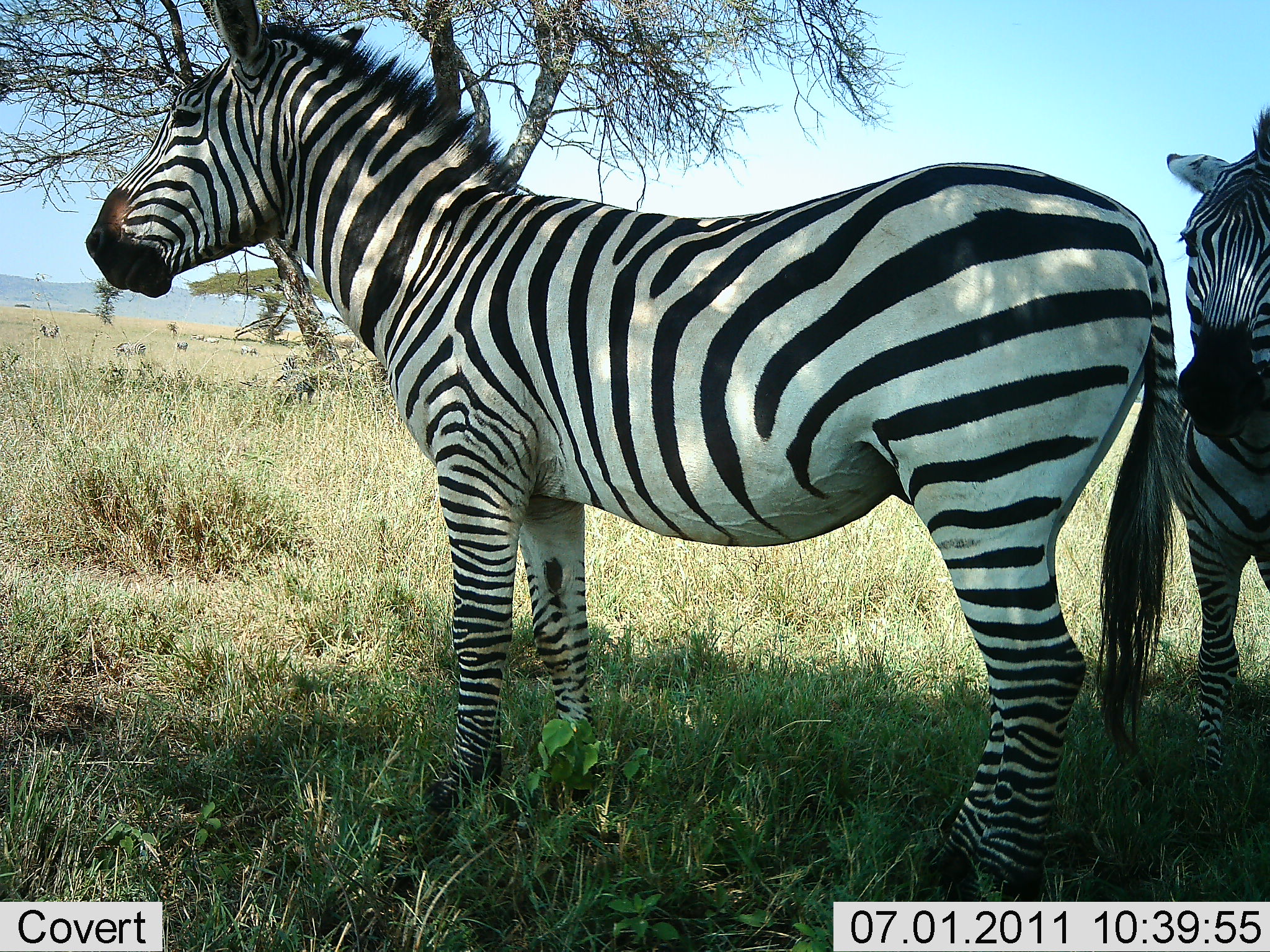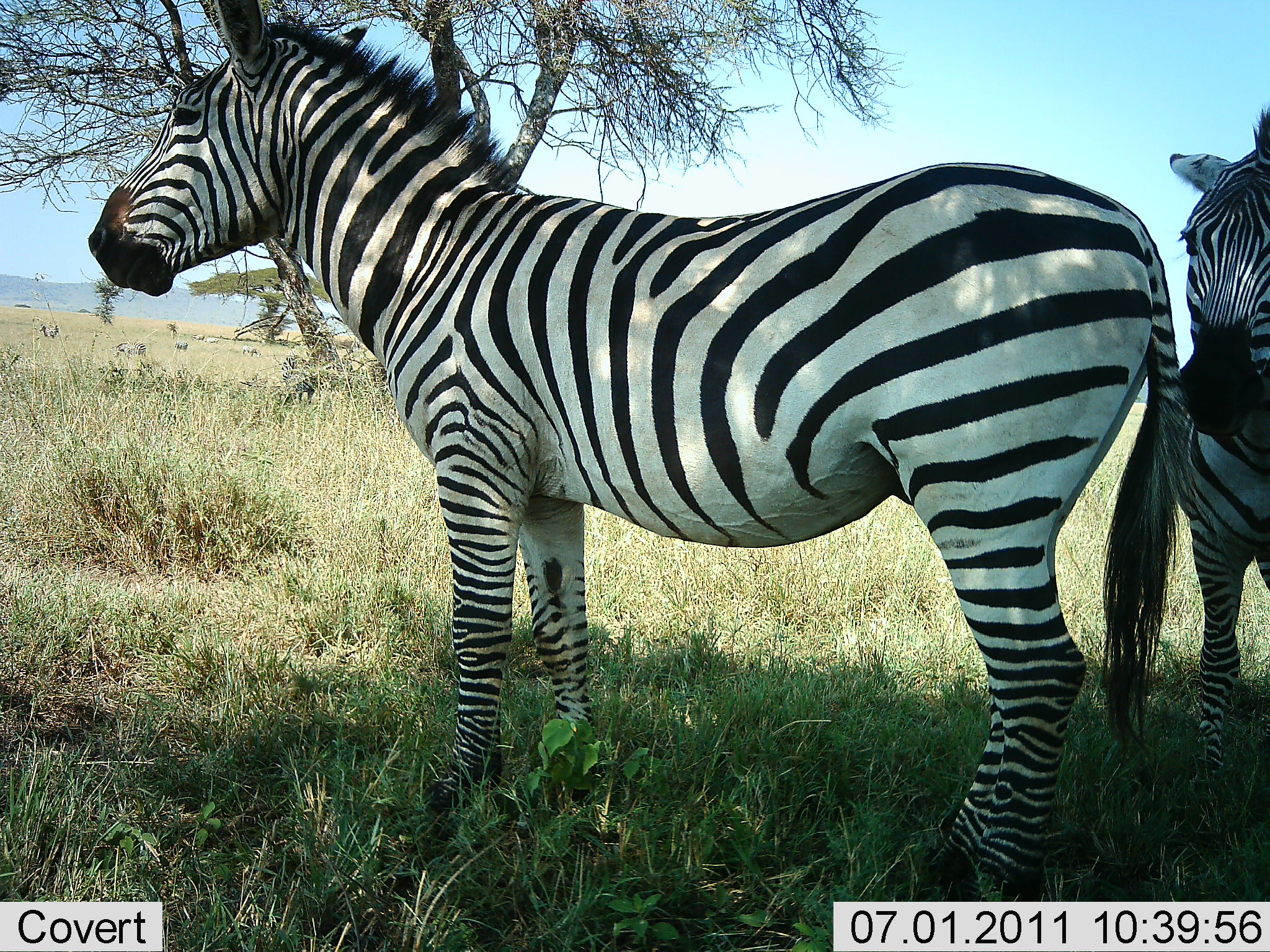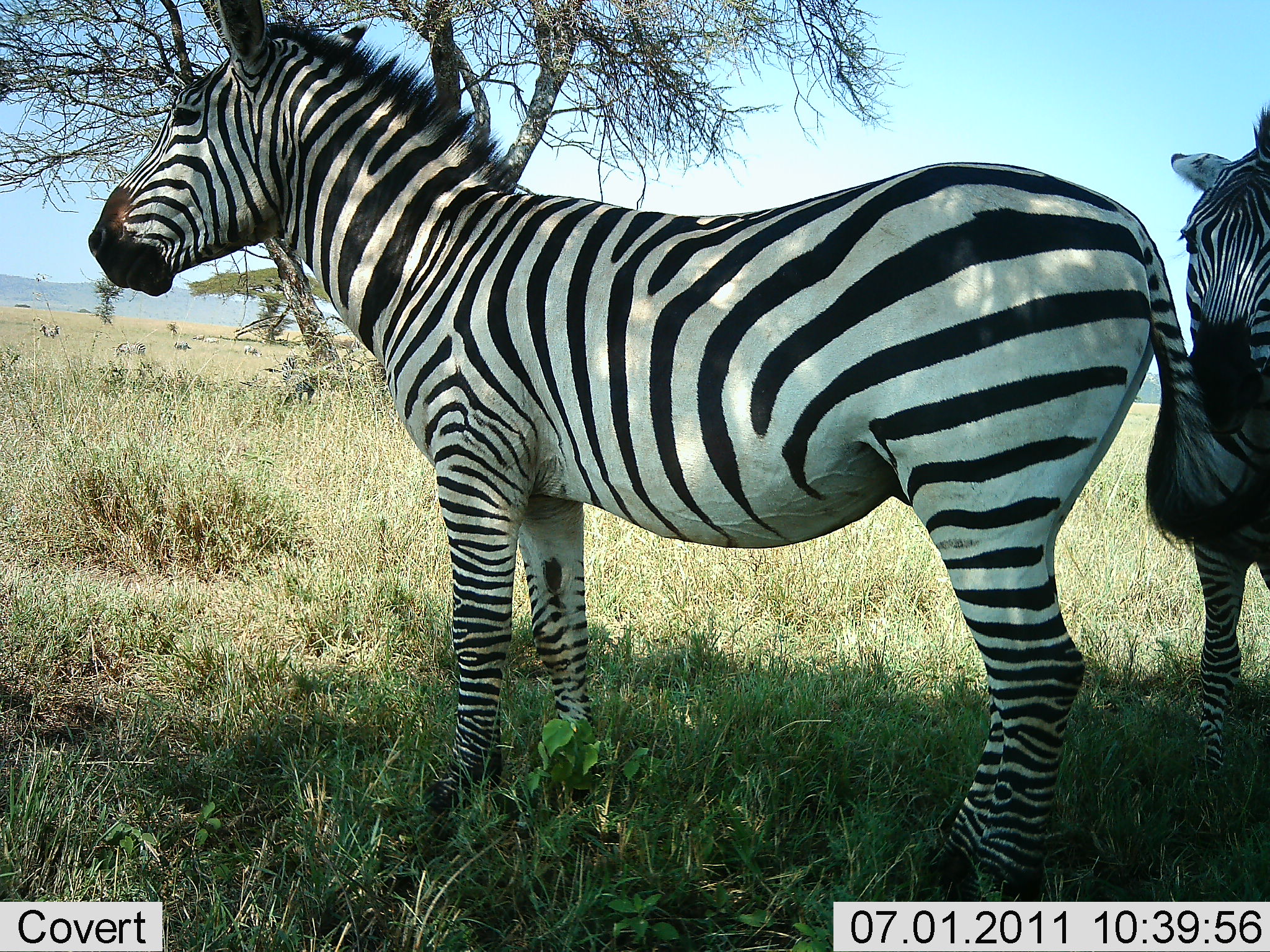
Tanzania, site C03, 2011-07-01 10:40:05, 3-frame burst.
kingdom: Animalia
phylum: Chordata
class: Mammalia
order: Perissodactyla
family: Equidae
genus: Equus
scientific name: Equus quagga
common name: plains zebra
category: zebra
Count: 2.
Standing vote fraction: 92%.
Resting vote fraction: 8%.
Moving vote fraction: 0%.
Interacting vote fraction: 0%.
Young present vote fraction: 0%.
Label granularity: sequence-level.